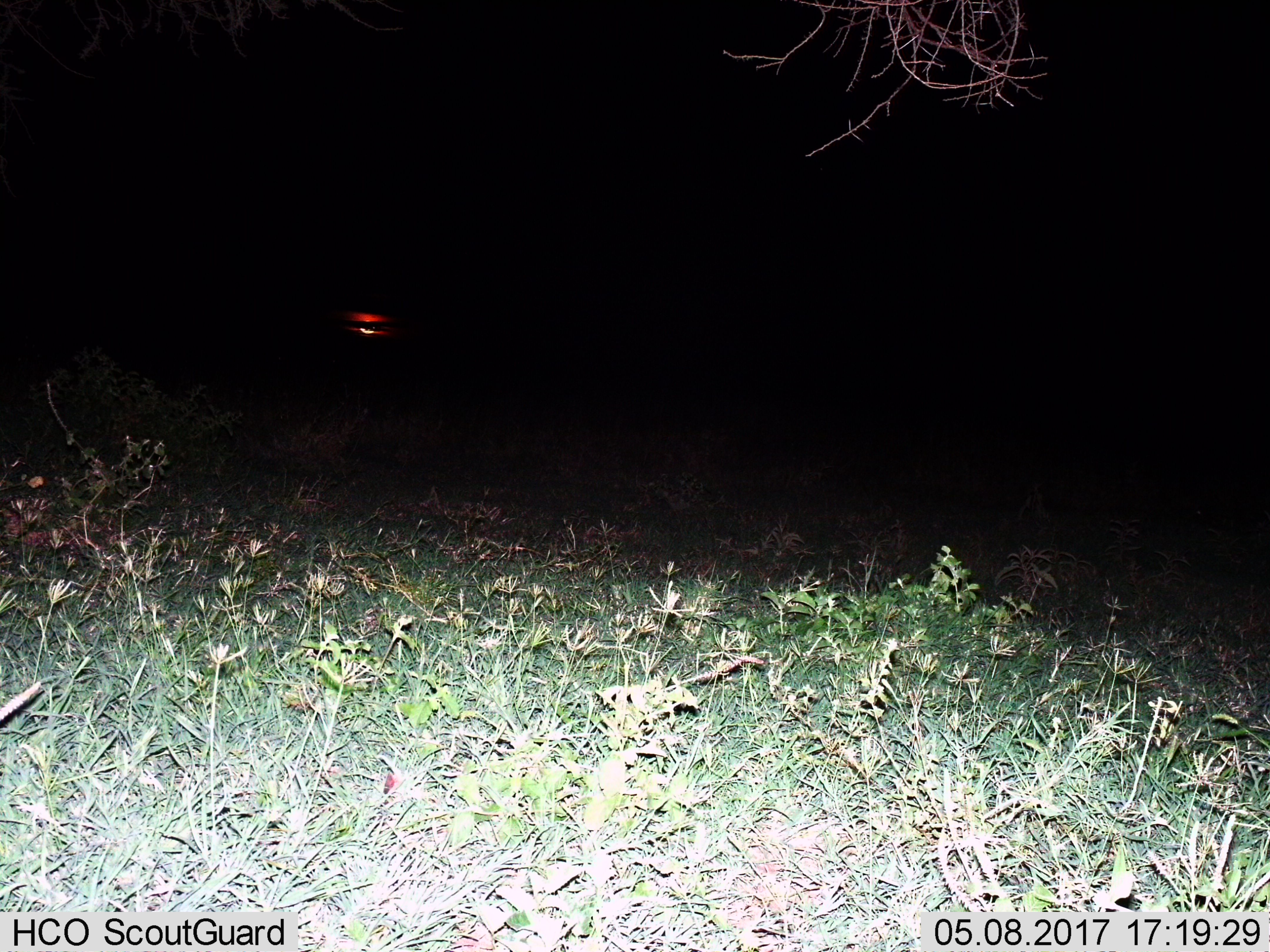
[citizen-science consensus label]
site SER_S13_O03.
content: unidentified animal